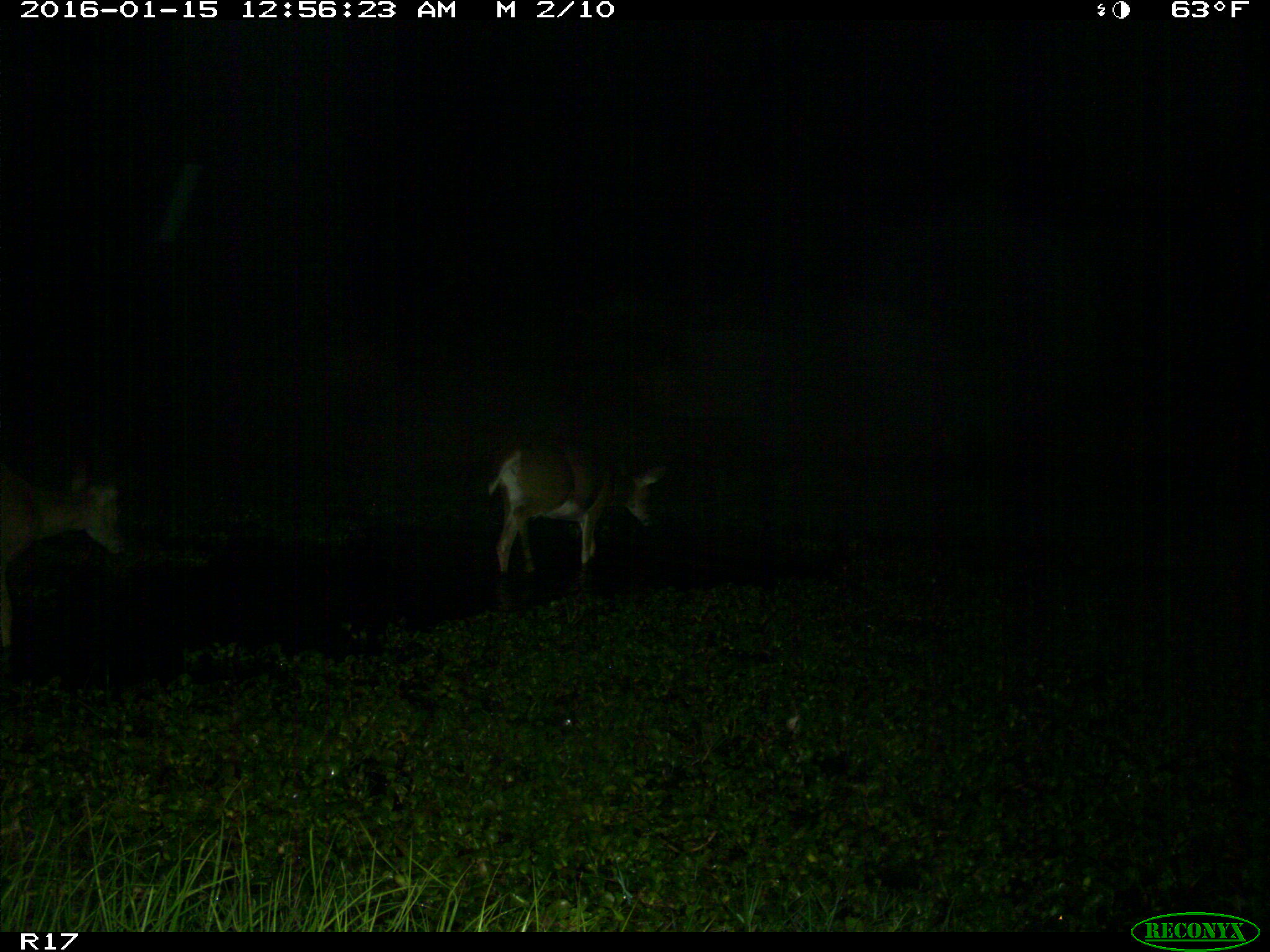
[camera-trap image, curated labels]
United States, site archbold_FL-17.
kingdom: Animalia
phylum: Chordata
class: Mammalia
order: Artiodactyla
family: Cervidae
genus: Odocoileus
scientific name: Odocoileus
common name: deer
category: unidentified deer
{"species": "unidentified deer (deer) (Odocoileus)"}